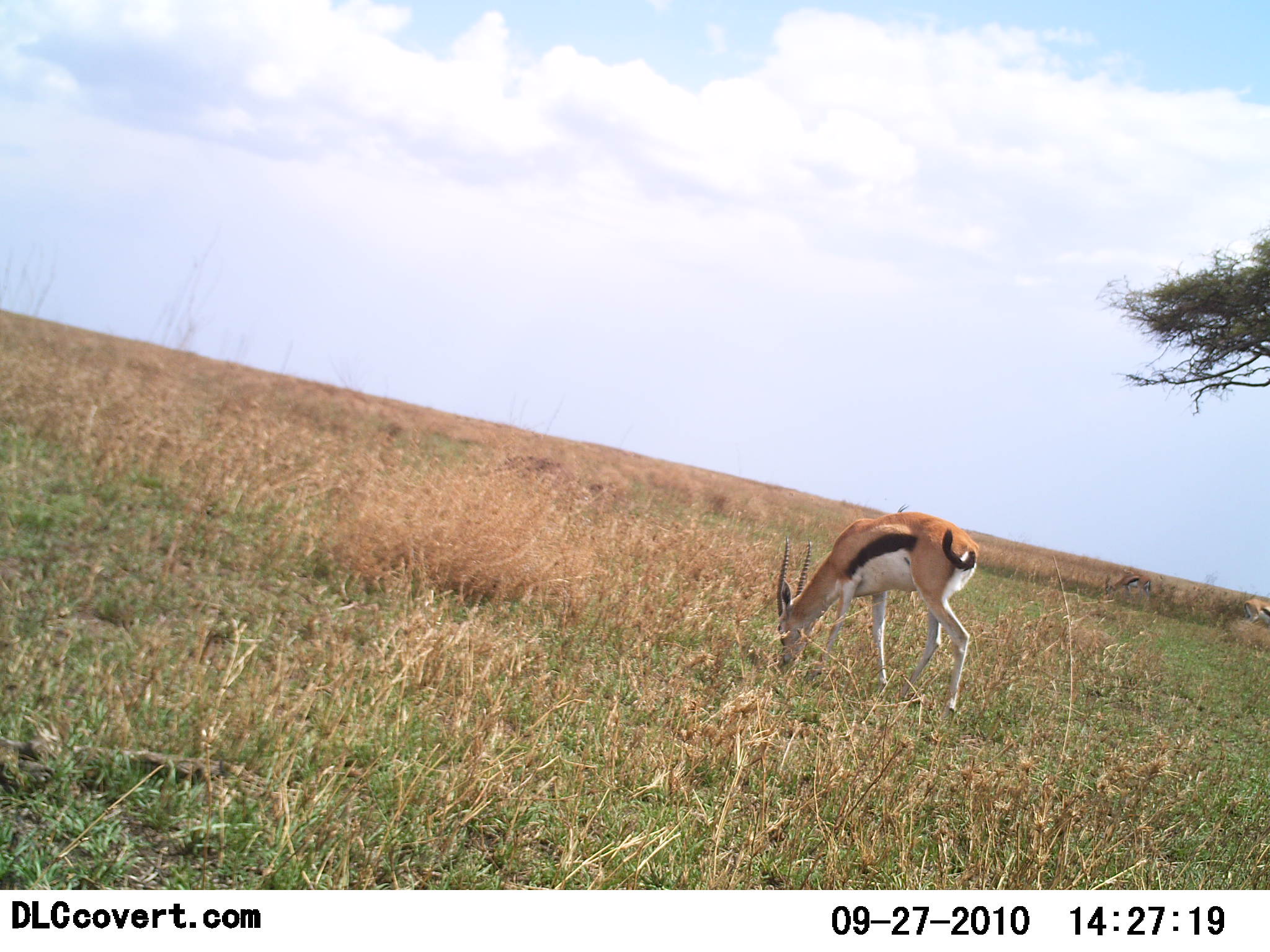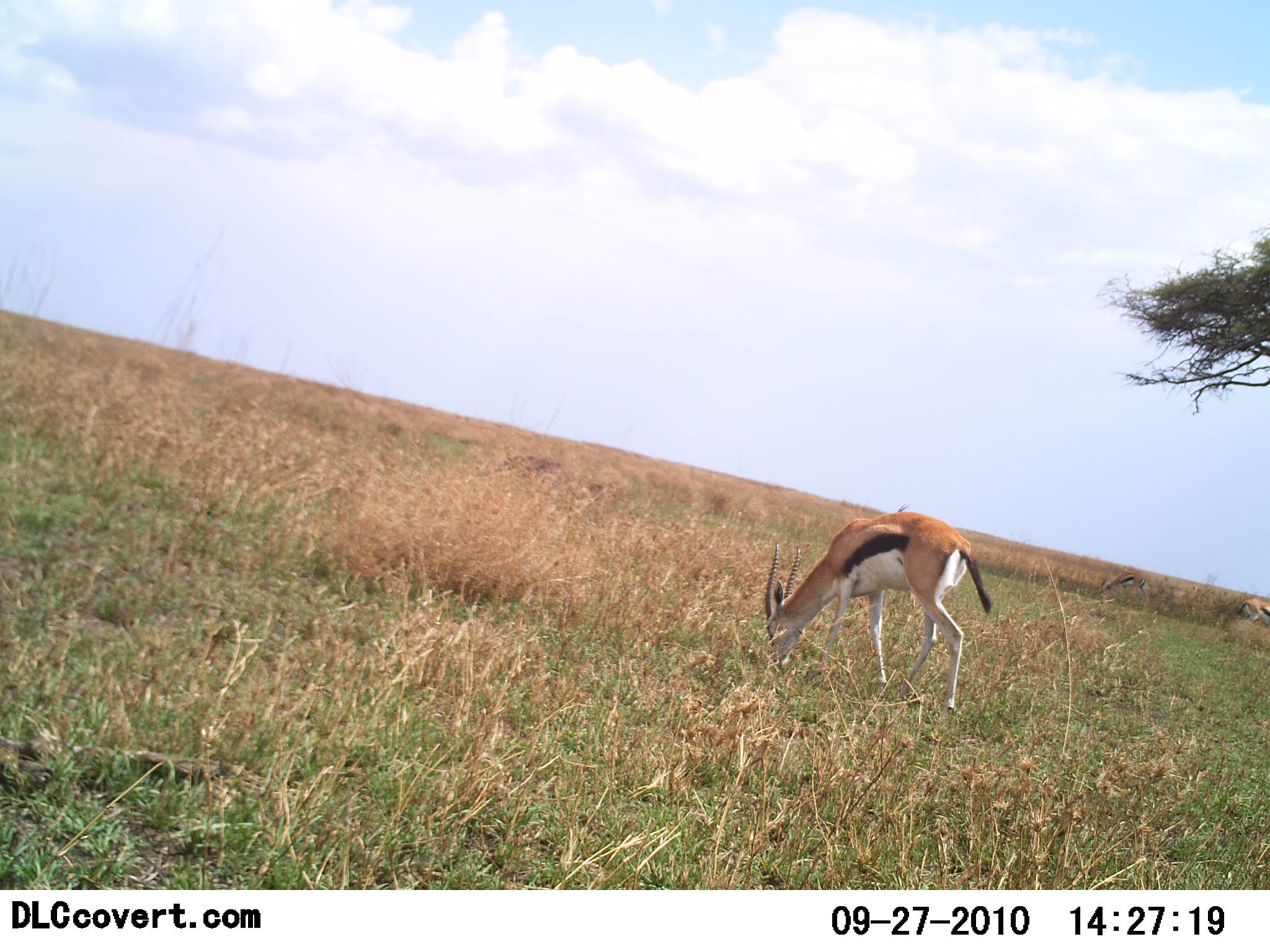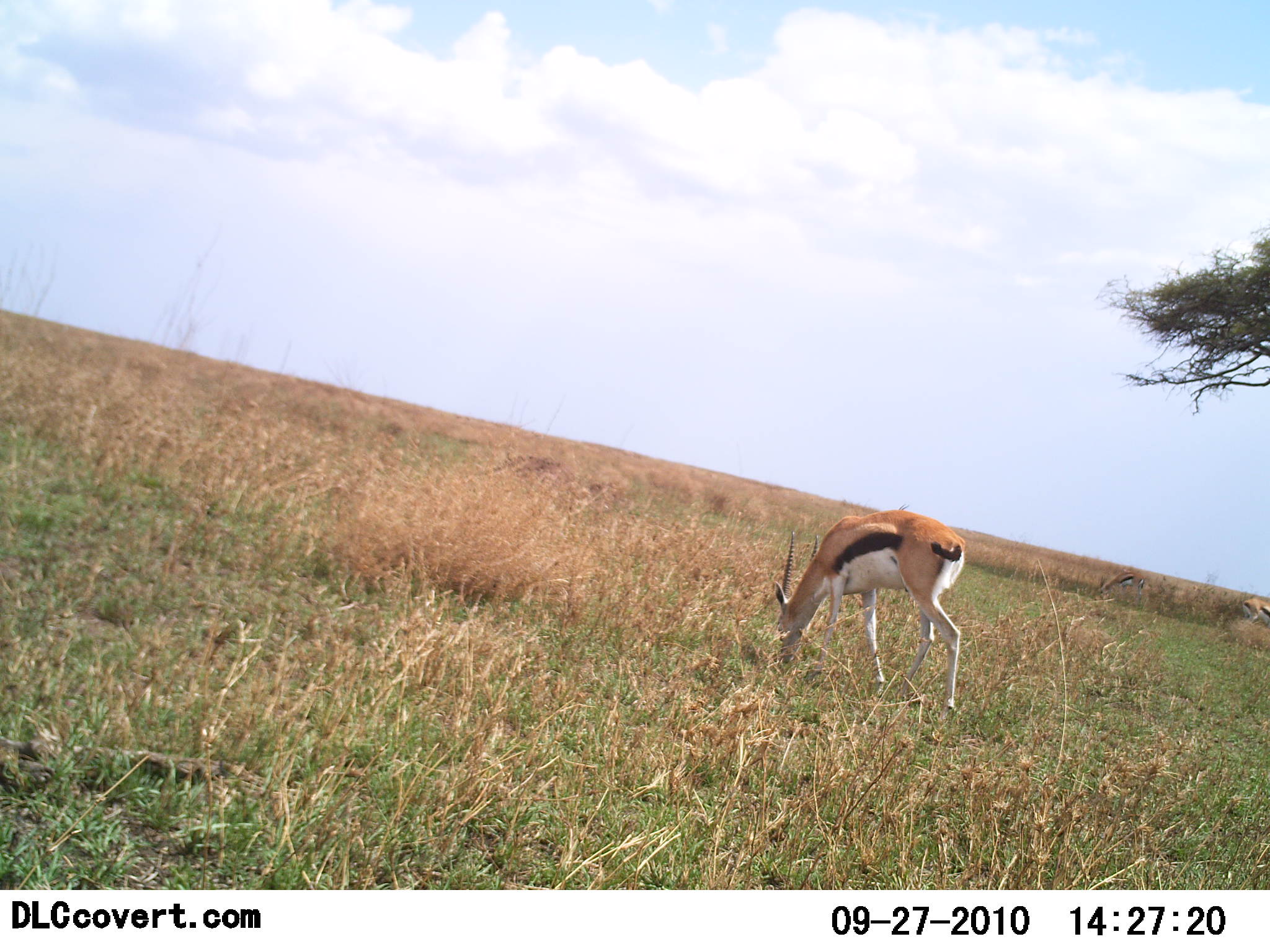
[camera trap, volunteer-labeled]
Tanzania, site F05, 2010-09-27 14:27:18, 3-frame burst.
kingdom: Animalia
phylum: Chordata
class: Mammalia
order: Artiodactyla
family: Bovidae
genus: Eudorcas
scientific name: Eudorcas thomsonii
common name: thomson's gazelle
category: gazellethomsons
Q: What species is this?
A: Gazellethomsons (thomson's gazelle) (Eudorcas thomsonii).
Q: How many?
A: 1.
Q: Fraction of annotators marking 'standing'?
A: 0%.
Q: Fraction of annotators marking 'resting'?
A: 0%.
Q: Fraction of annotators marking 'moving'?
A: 0%.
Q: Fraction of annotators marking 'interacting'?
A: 0%.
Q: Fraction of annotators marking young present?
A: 0%.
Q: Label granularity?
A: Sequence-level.